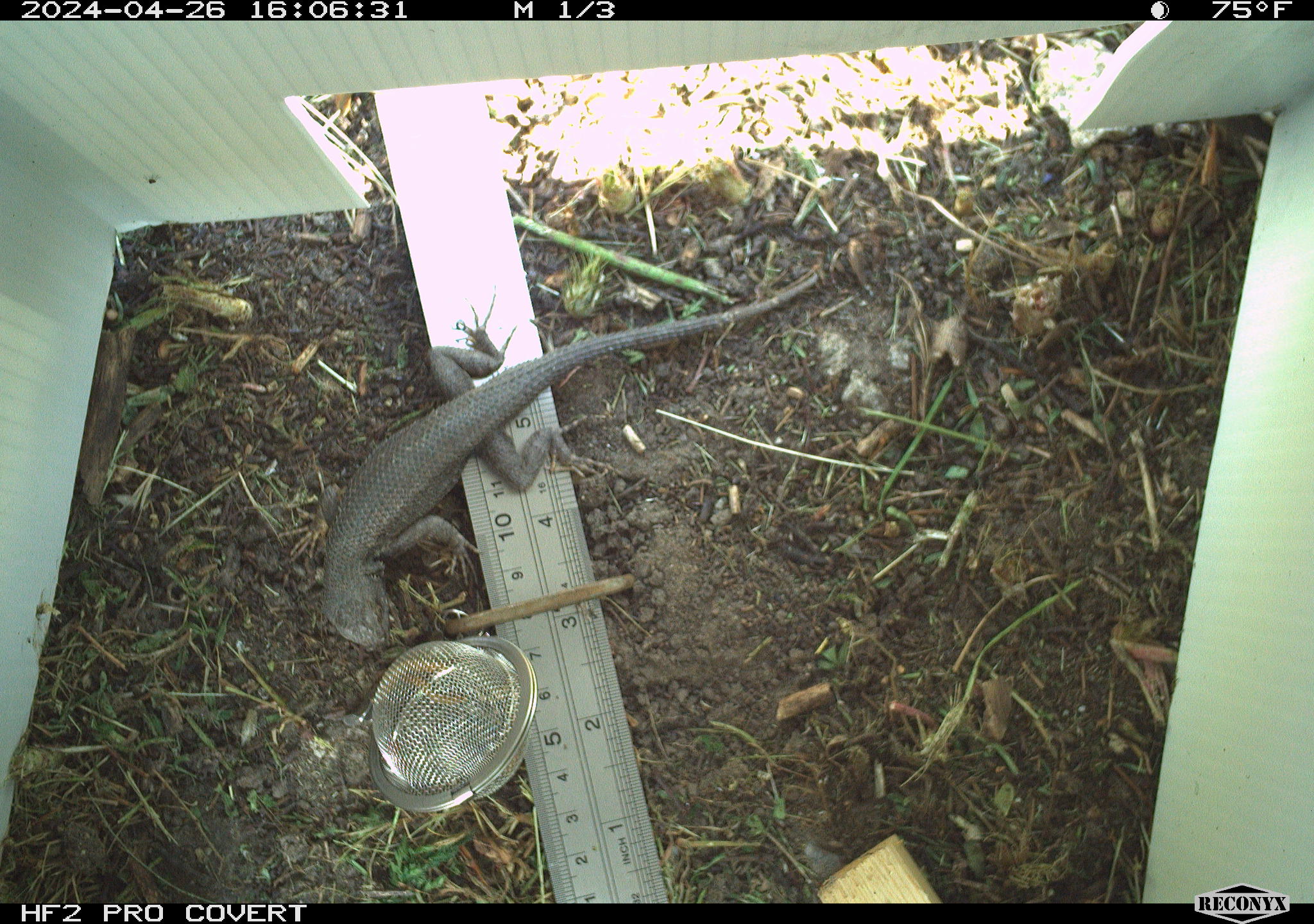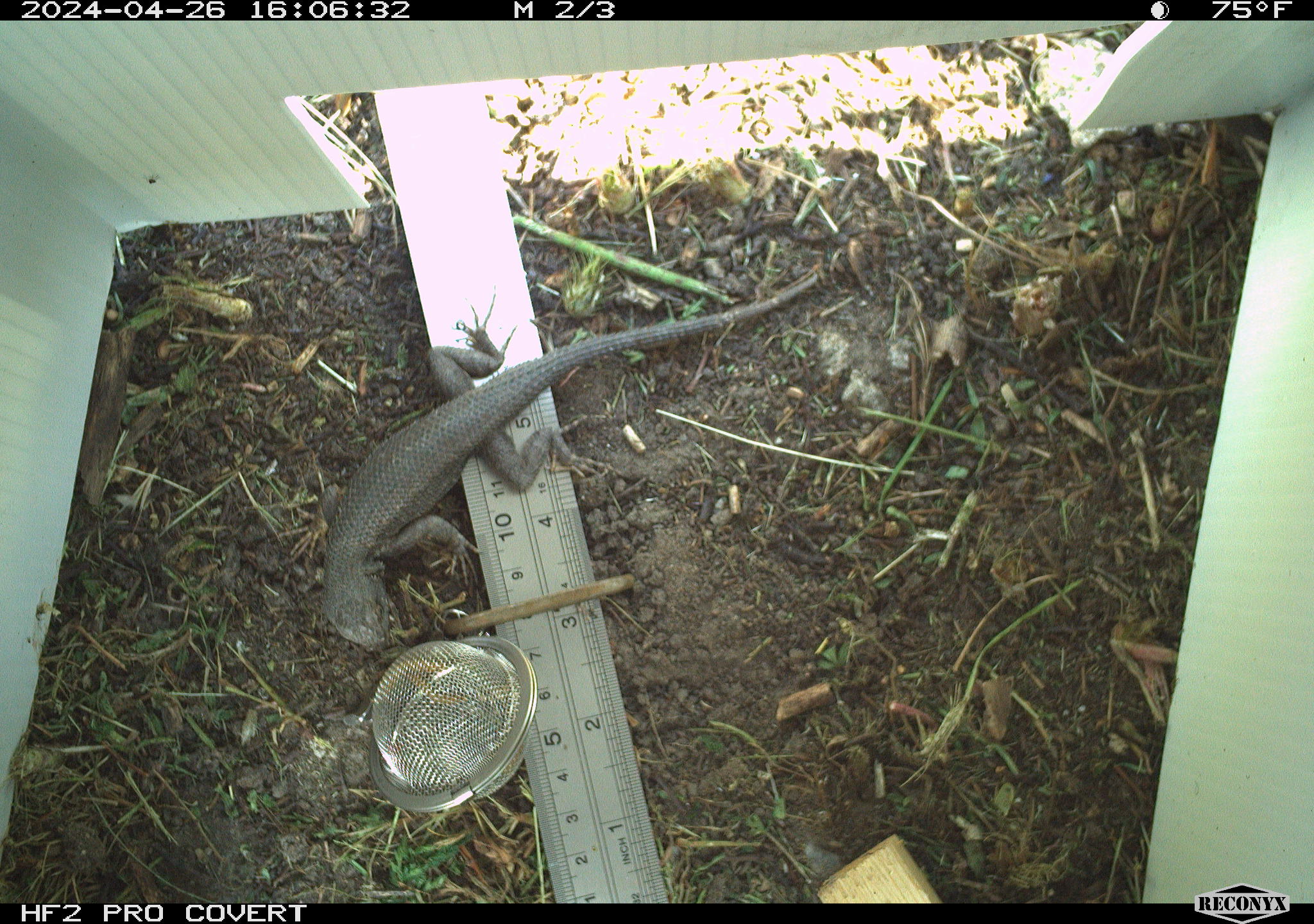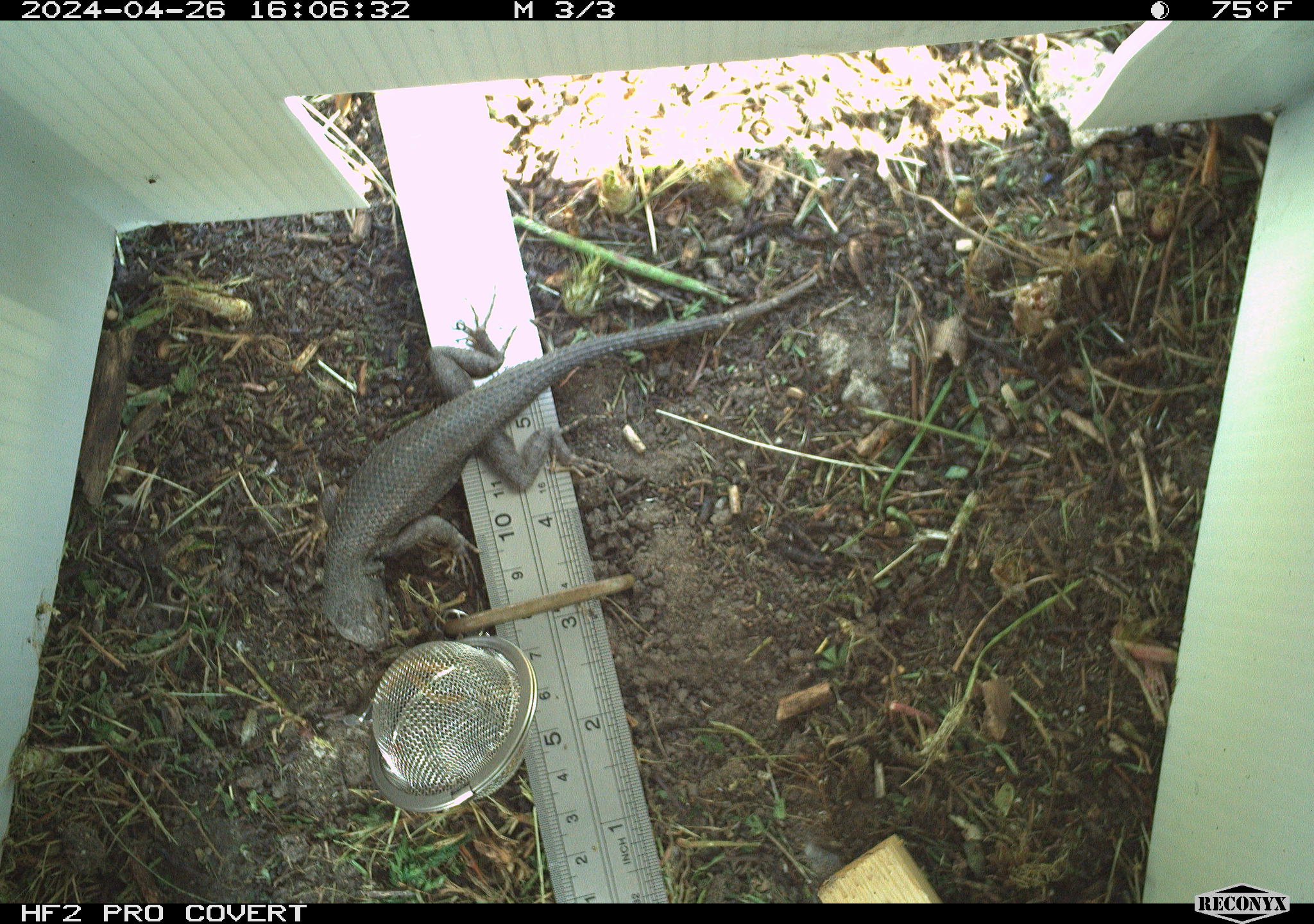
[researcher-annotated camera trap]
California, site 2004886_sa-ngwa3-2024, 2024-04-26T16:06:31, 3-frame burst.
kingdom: Animalia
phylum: Chordata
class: Reptilia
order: Squamata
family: Phrynosomatidae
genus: Sceloporus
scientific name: Sceloporus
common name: spiny lizards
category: sceloporus species